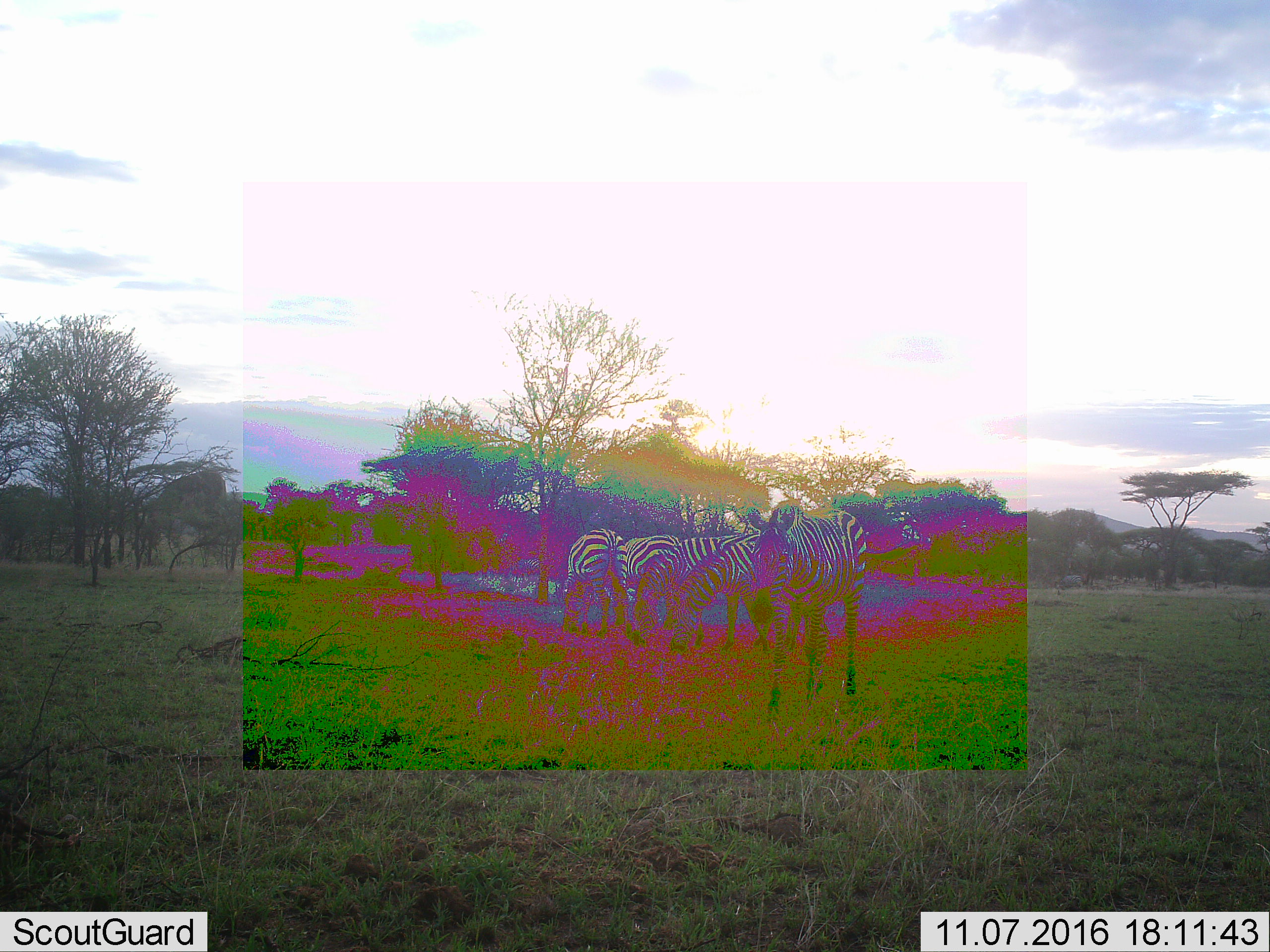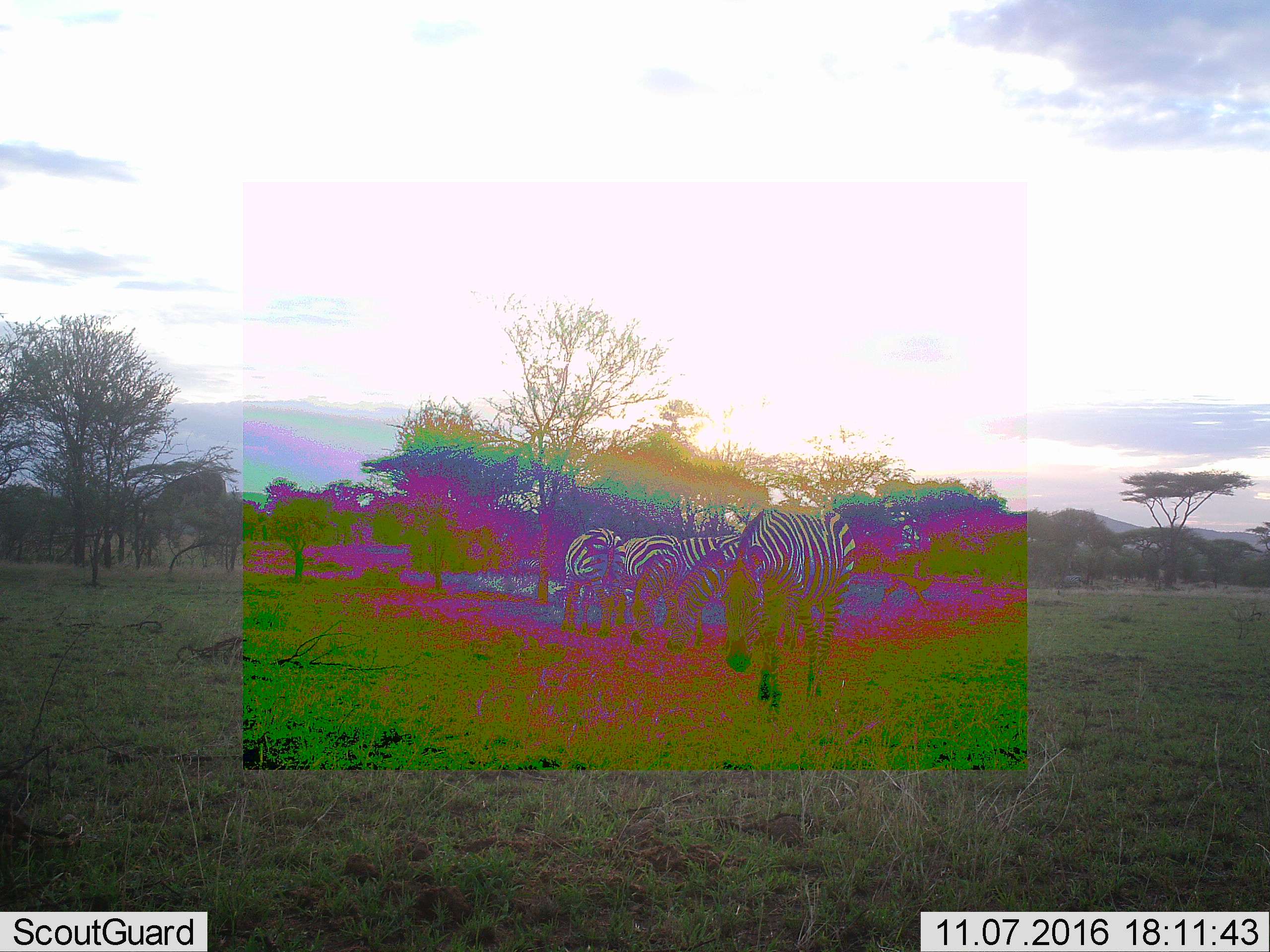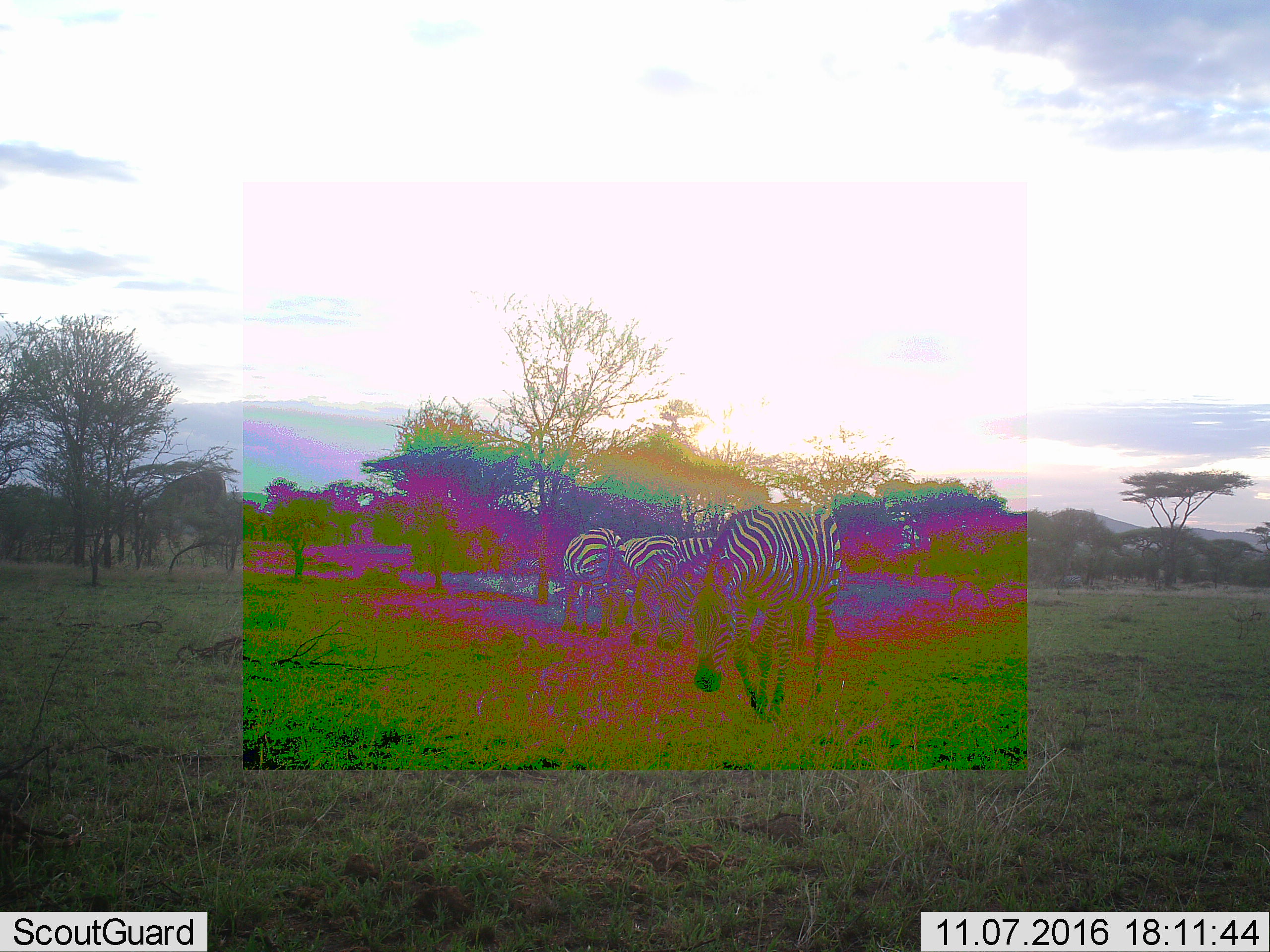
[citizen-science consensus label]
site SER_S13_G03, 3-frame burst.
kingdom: Animalia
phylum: Chordata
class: Mammalia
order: Perissodactyla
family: Equidae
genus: Equus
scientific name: Equus quagga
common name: plains zebra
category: zebraplains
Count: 5.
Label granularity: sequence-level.